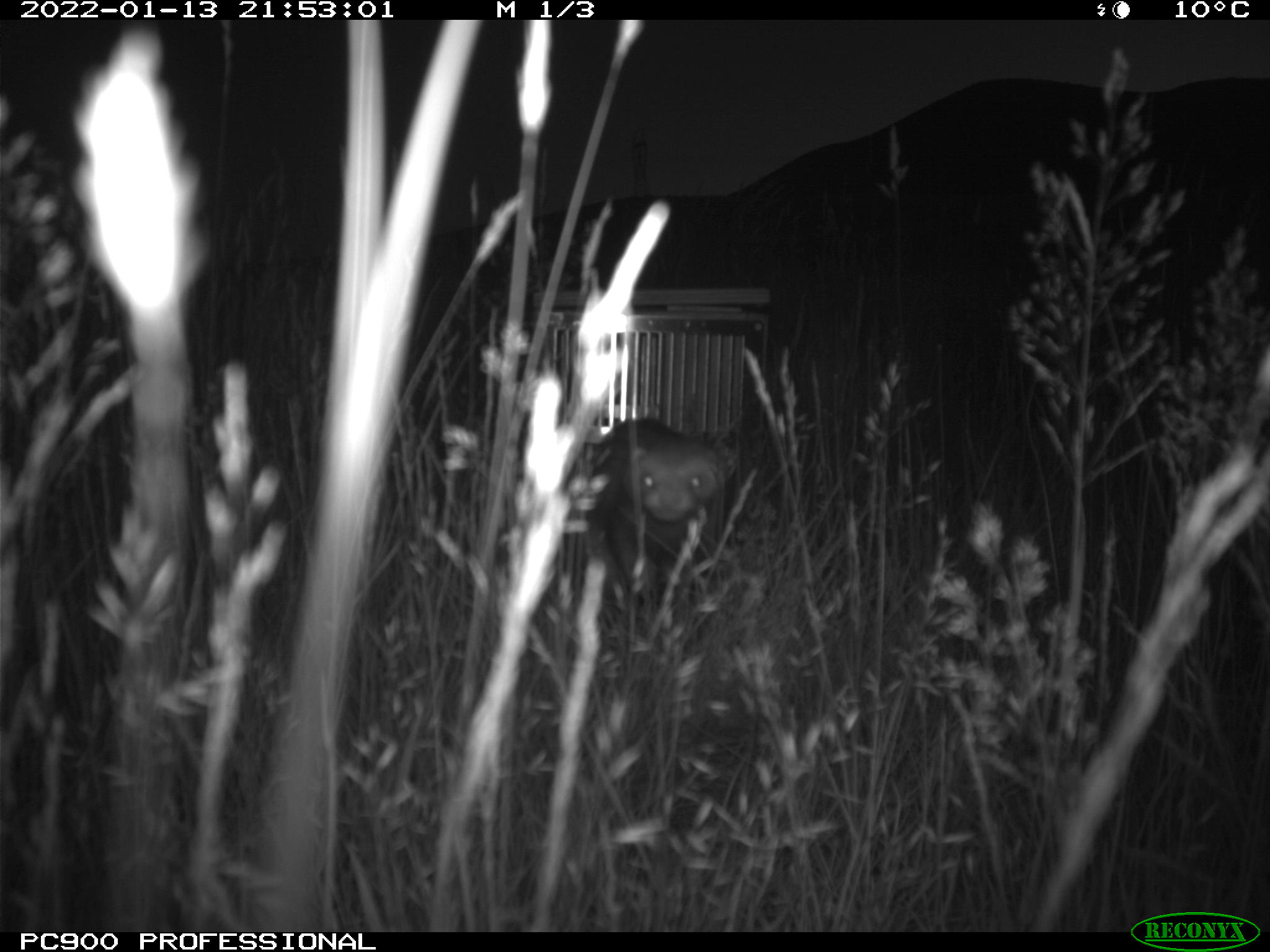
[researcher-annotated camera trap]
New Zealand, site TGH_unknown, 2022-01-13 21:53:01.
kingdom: Animalia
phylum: Chordata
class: Mammalia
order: Carnivora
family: Mustelidae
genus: Mustela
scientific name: Mustela furo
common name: ferret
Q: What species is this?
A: Ferret (Mustela furo).